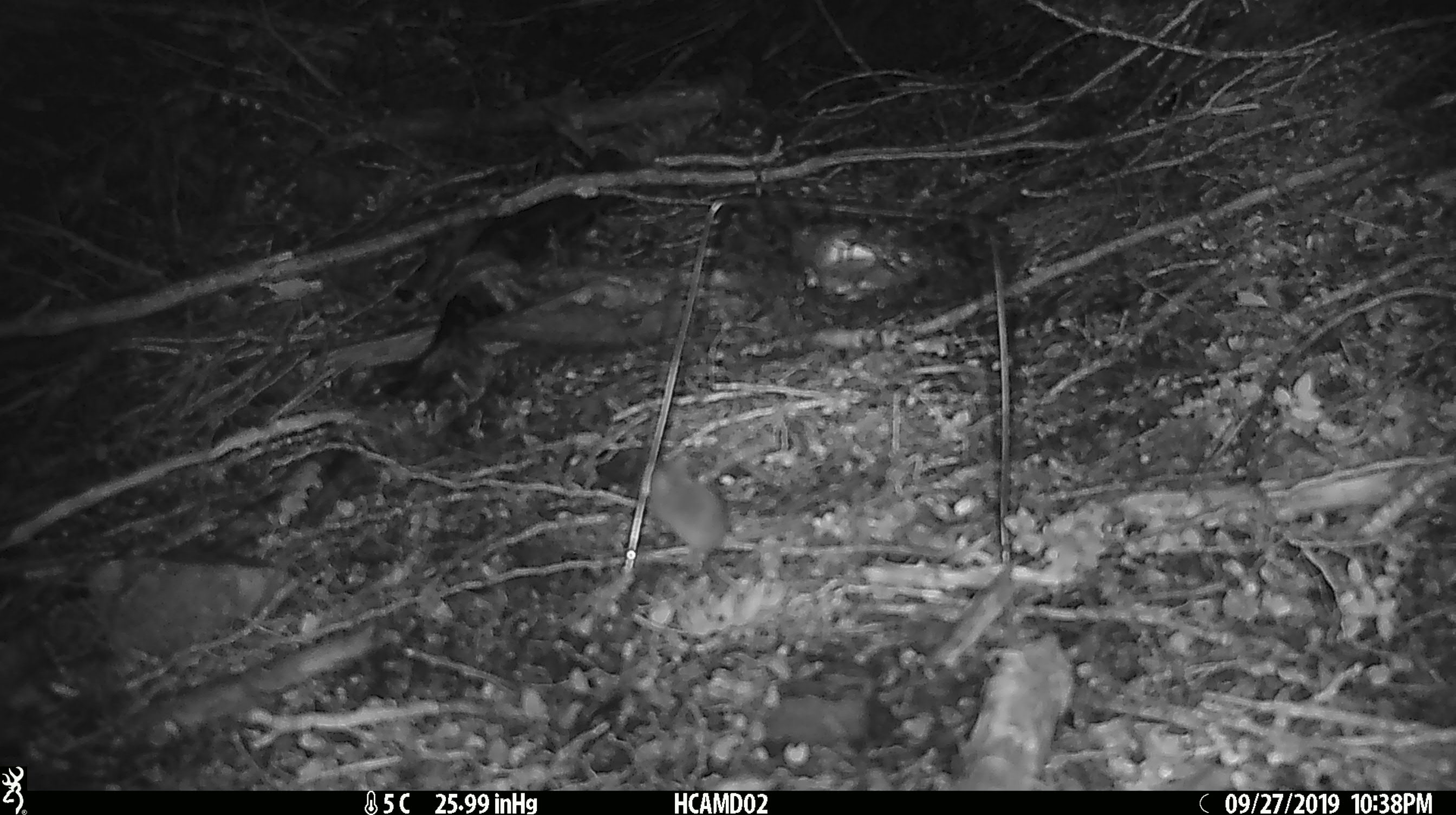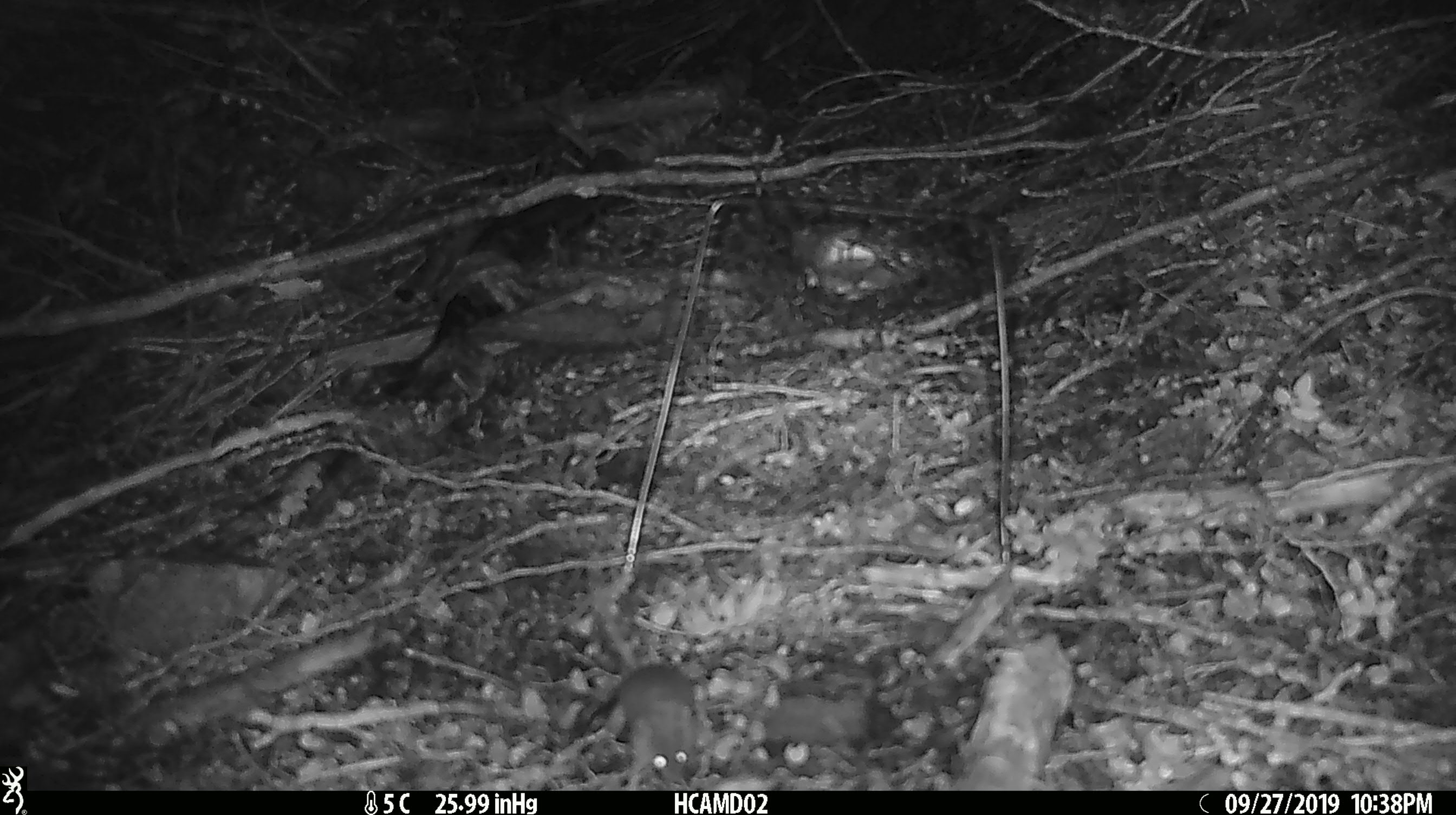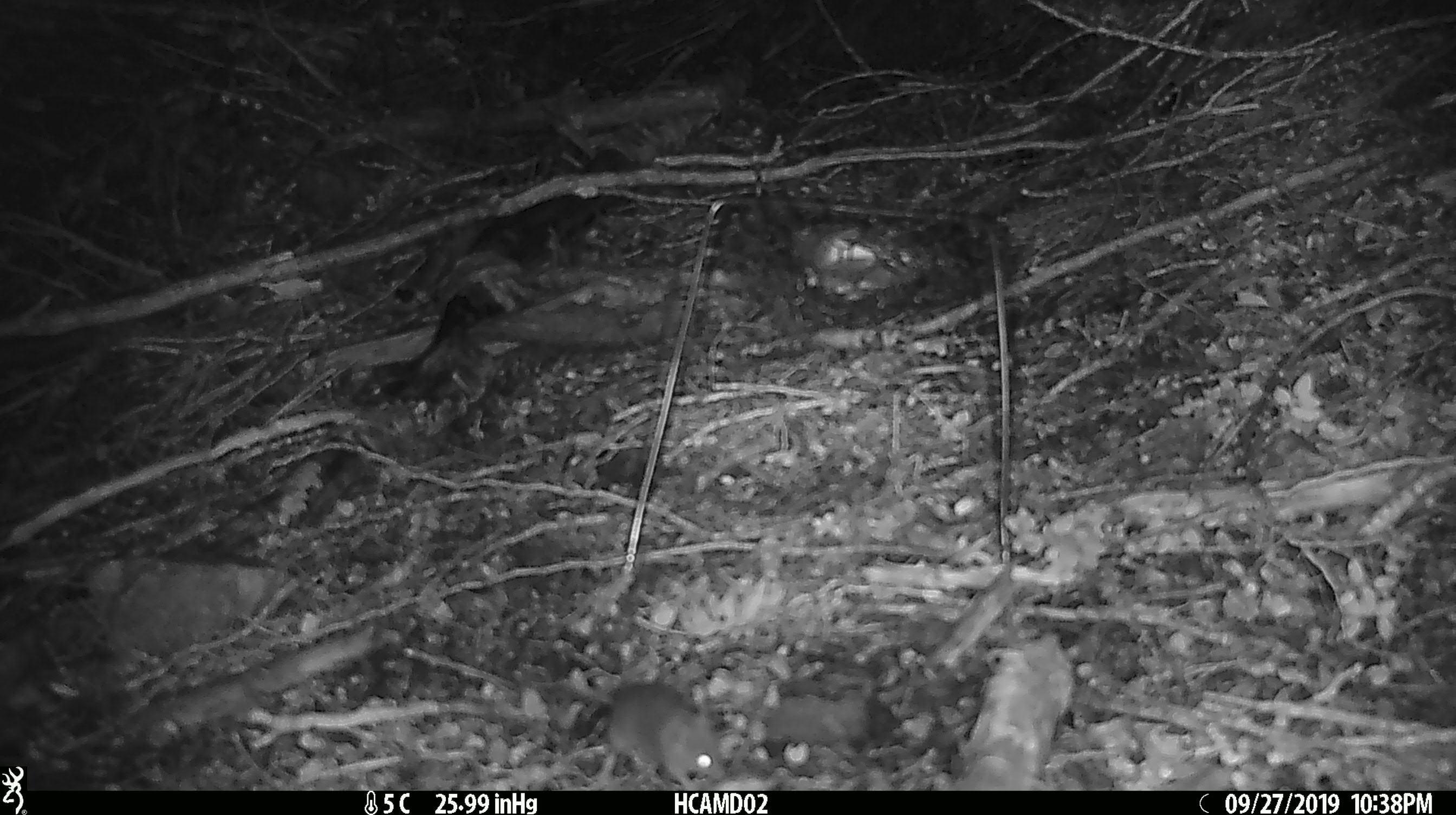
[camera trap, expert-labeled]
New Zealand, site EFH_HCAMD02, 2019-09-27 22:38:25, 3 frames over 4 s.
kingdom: Animalia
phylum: Chordata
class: Mammalia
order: Rodentia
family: Muridae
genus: Mus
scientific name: Mus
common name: mouse